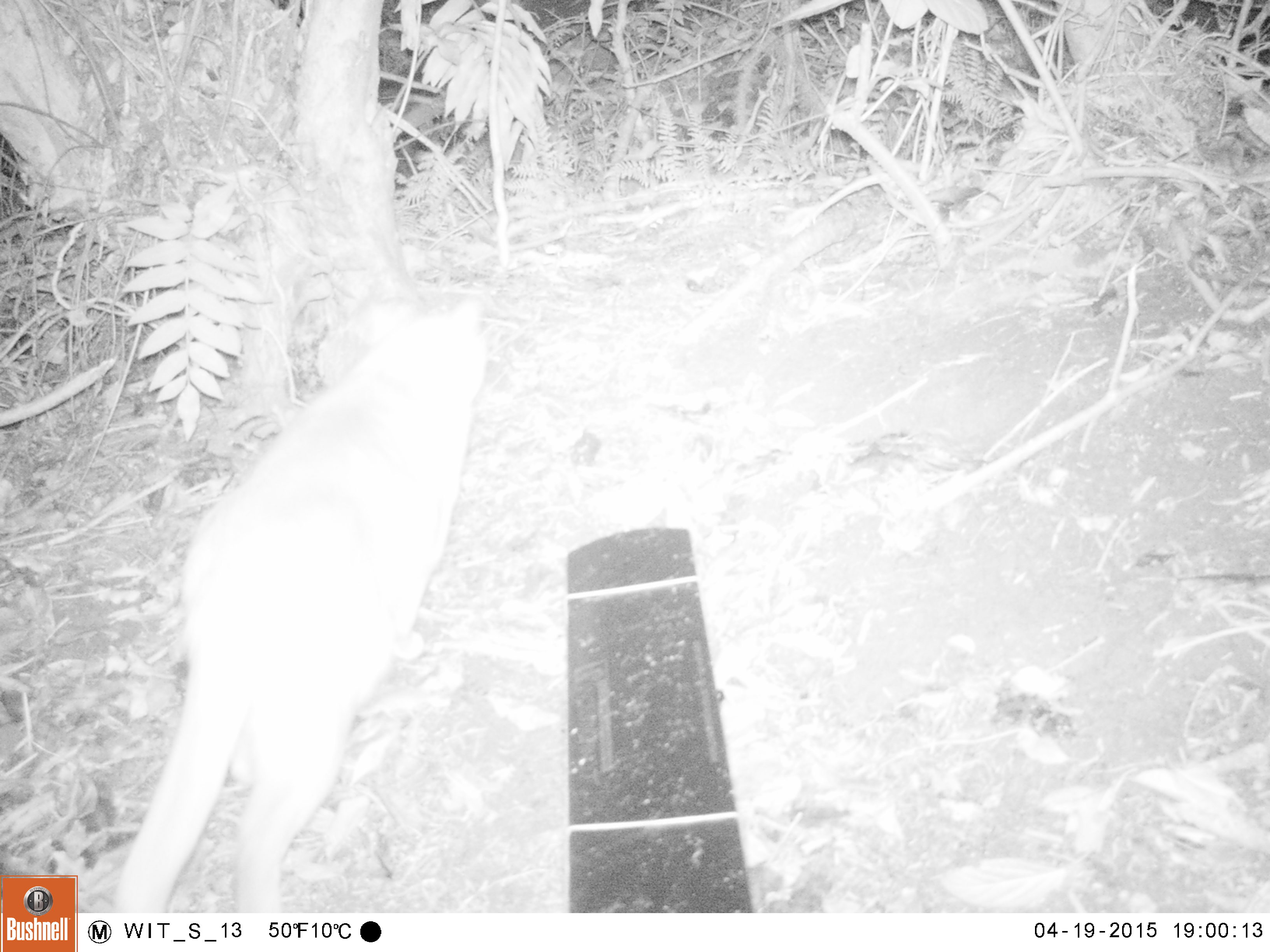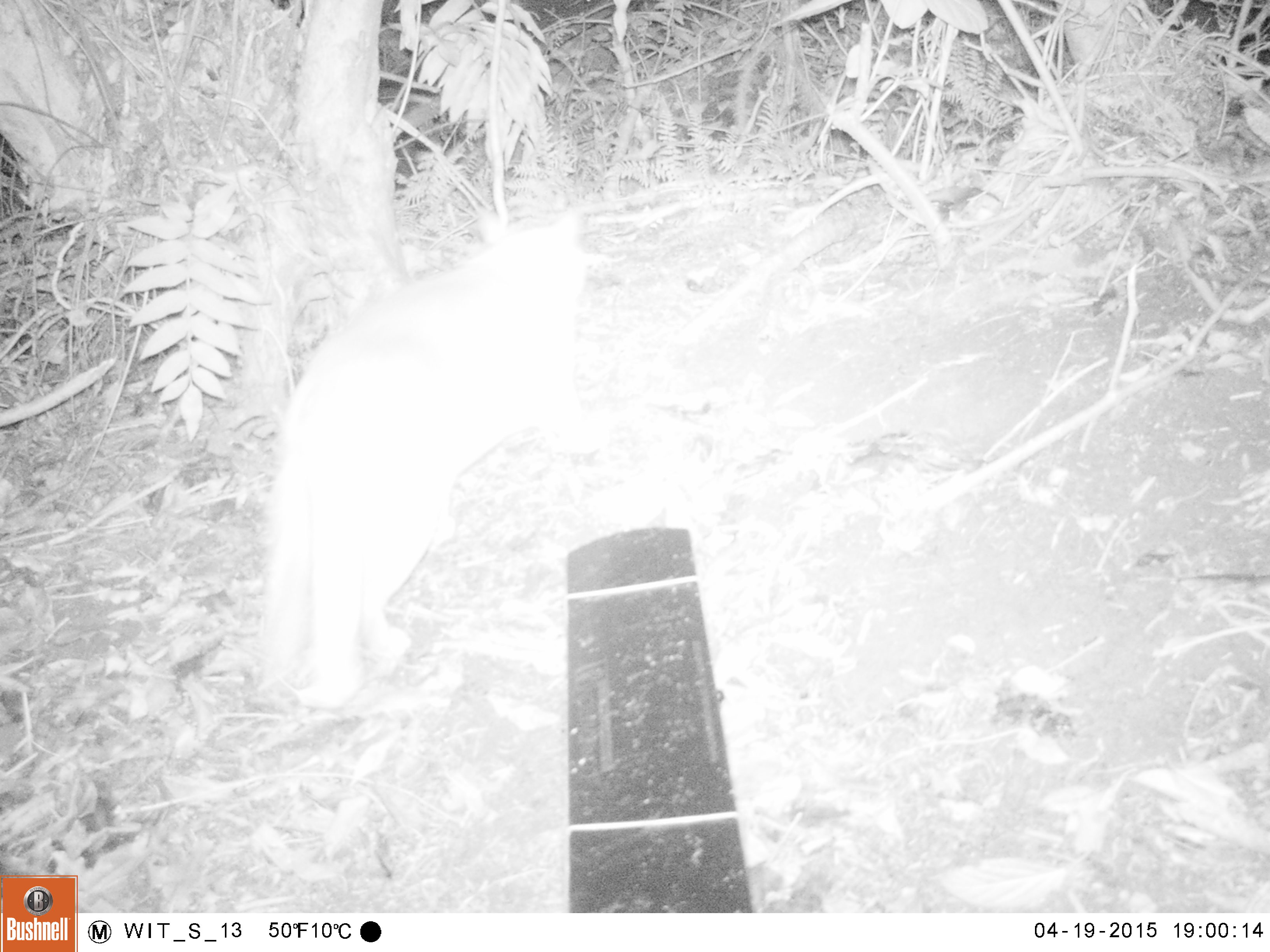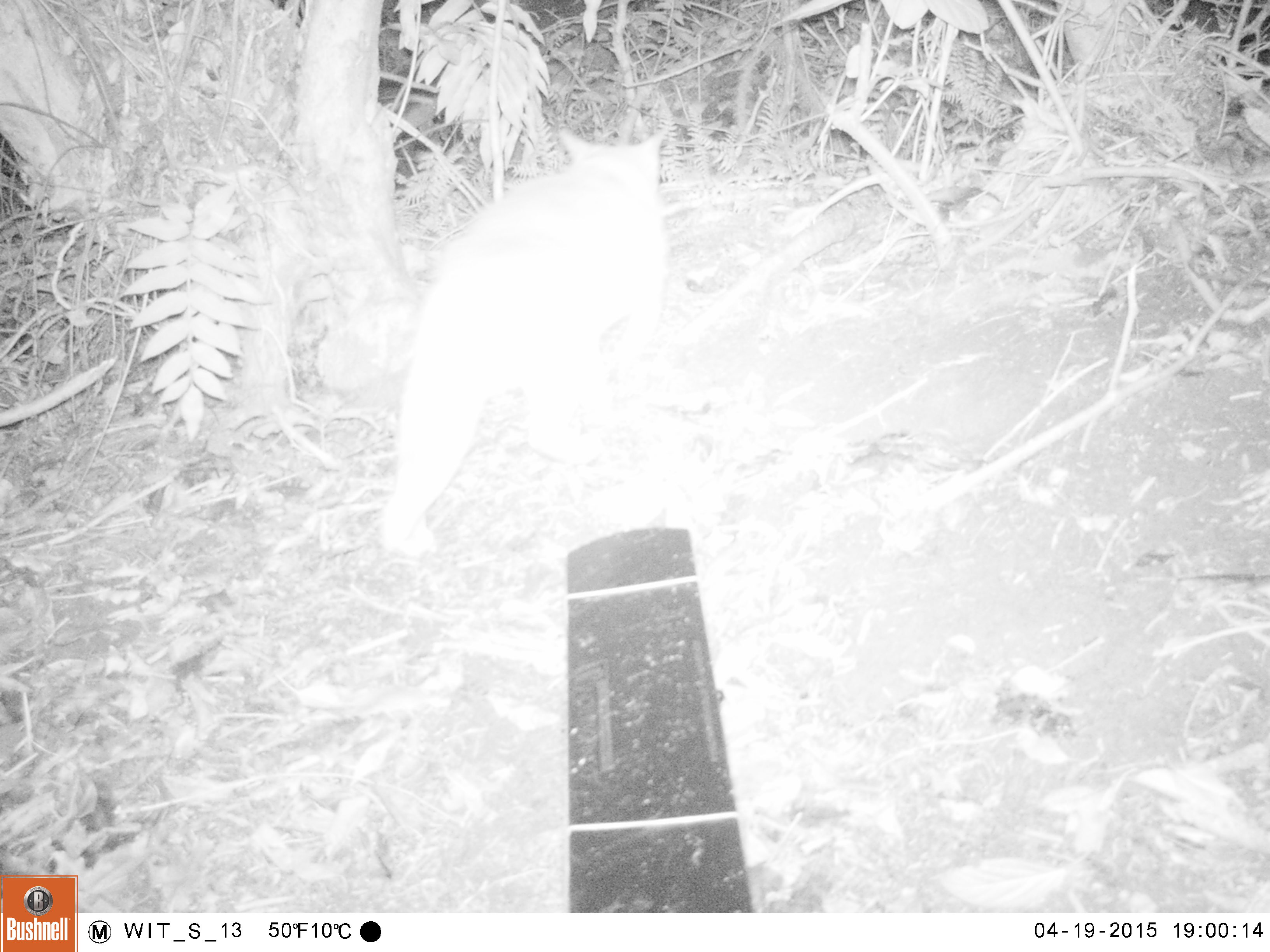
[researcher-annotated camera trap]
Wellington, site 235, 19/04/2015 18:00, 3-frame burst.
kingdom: Animalia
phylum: Chordata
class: Mammalia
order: Carnivora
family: Felidae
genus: Felis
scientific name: Felis catus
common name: cat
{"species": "cat (Felis catus)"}